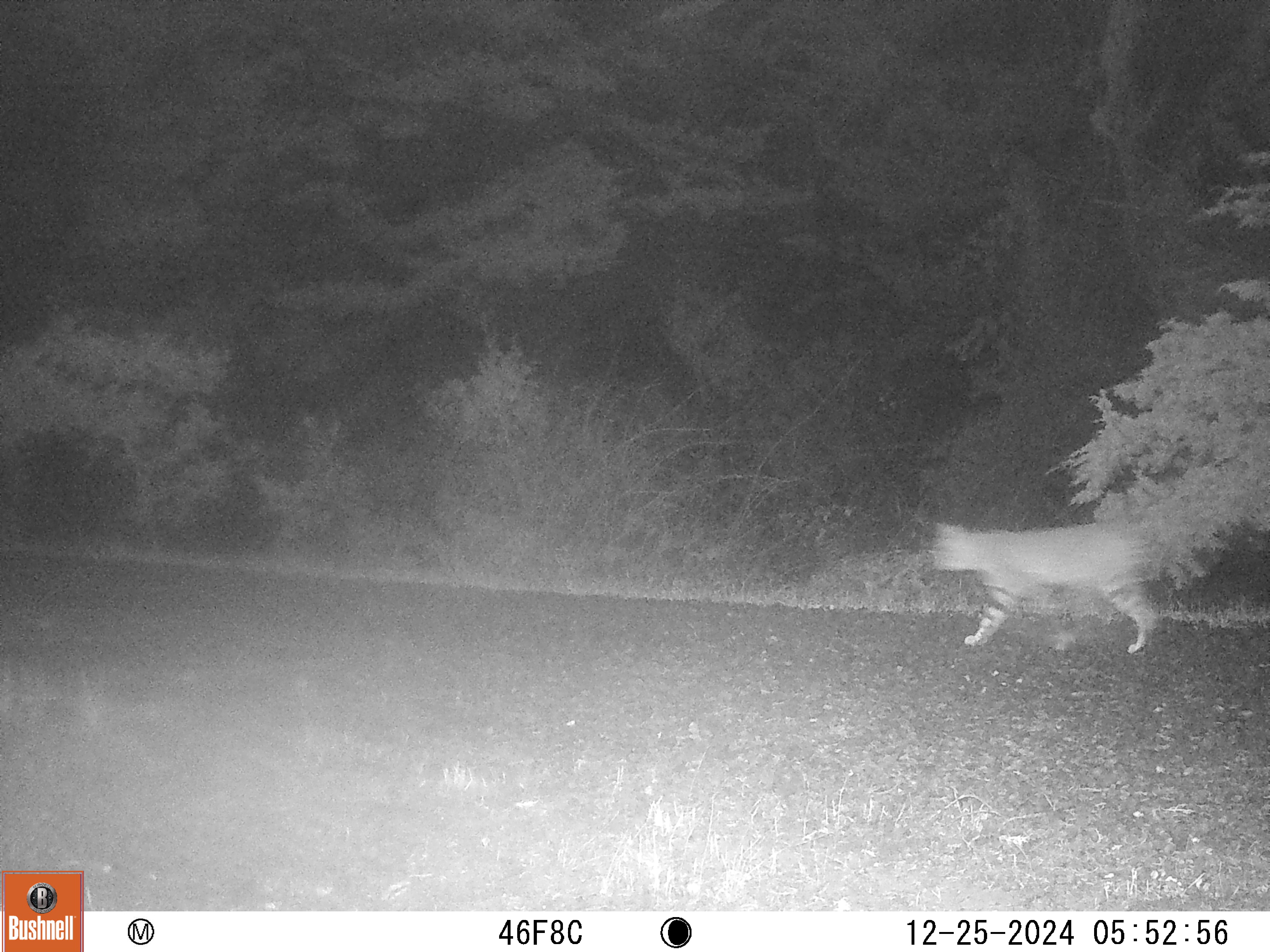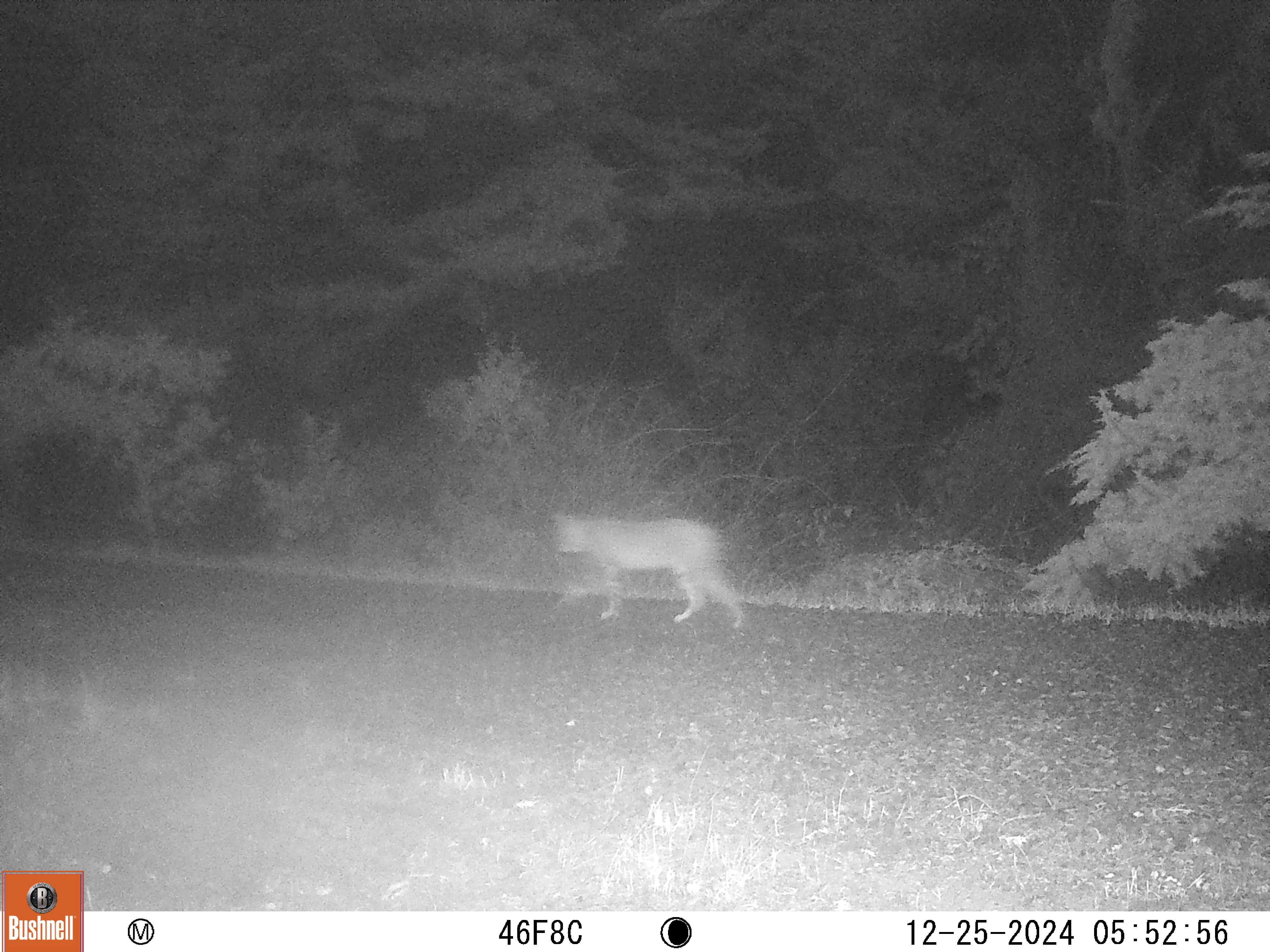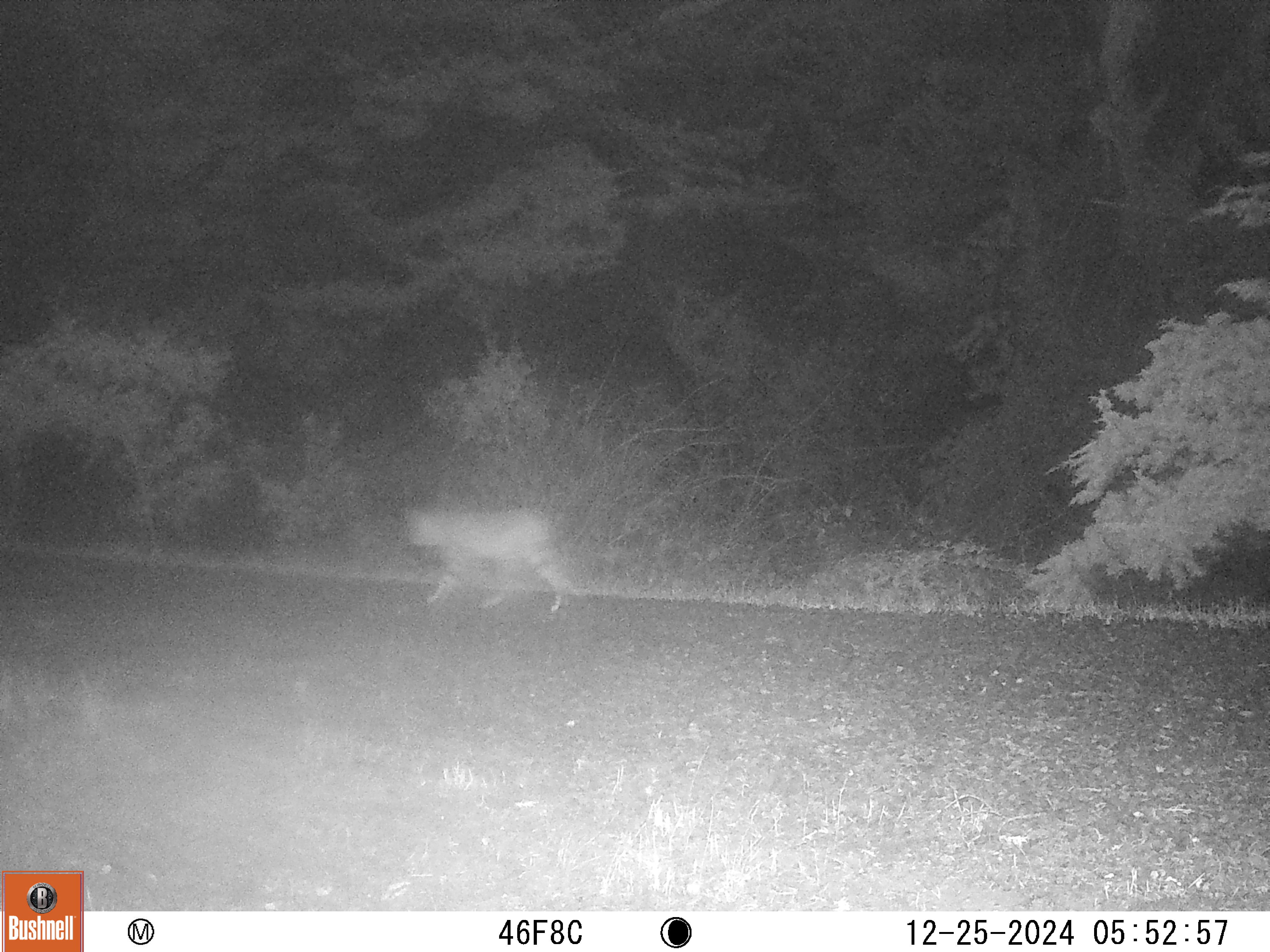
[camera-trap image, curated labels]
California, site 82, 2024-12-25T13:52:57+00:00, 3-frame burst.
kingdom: Animalia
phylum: Chordata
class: Mammalia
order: Carnivora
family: Felidae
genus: Lynx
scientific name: Lynx rufus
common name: bobcat